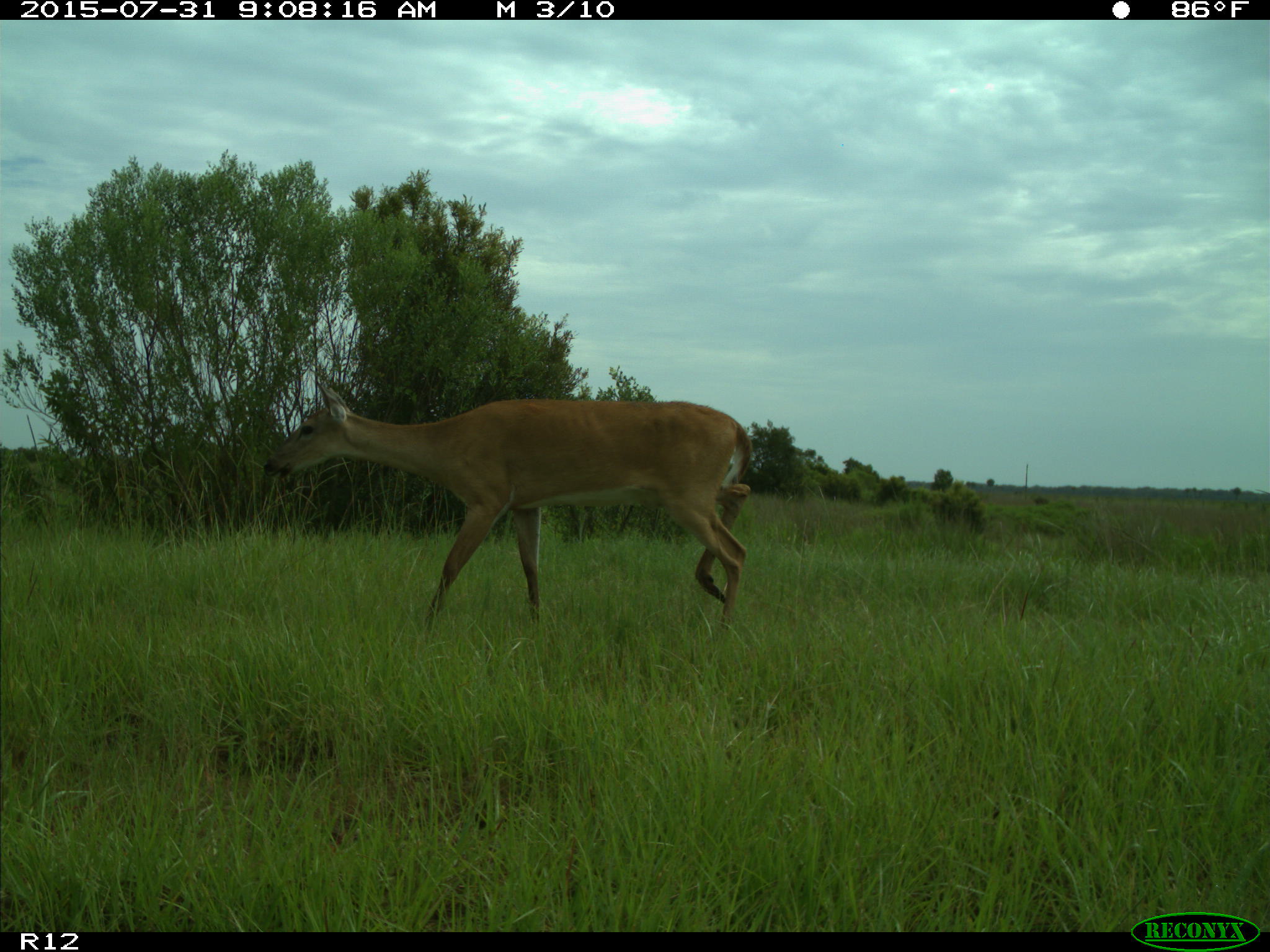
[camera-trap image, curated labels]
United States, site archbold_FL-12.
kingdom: Animalia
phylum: Chordata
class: Mammalia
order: Artiodactyla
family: Cervidae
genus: Odocoileus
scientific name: Odocoileus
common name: deer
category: unidentified deer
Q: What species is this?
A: Unidentified deer (deer) (Odocoileus).